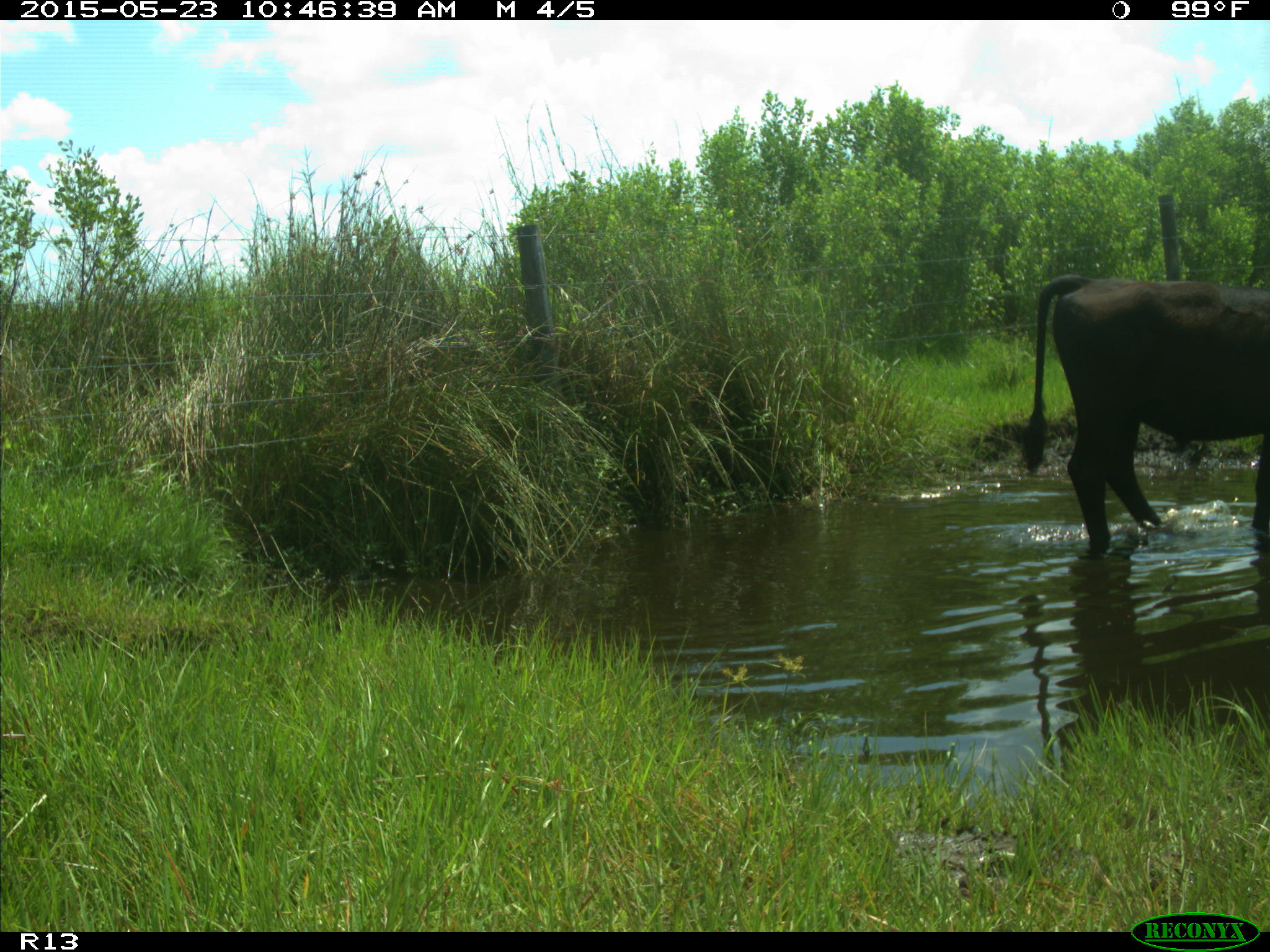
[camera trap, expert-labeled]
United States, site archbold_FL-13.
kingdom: Animalia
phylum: Chordata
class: Mammalia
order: Artiodactyla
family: Bovidae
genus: Bos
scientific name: Bos taurus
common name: domestic cow